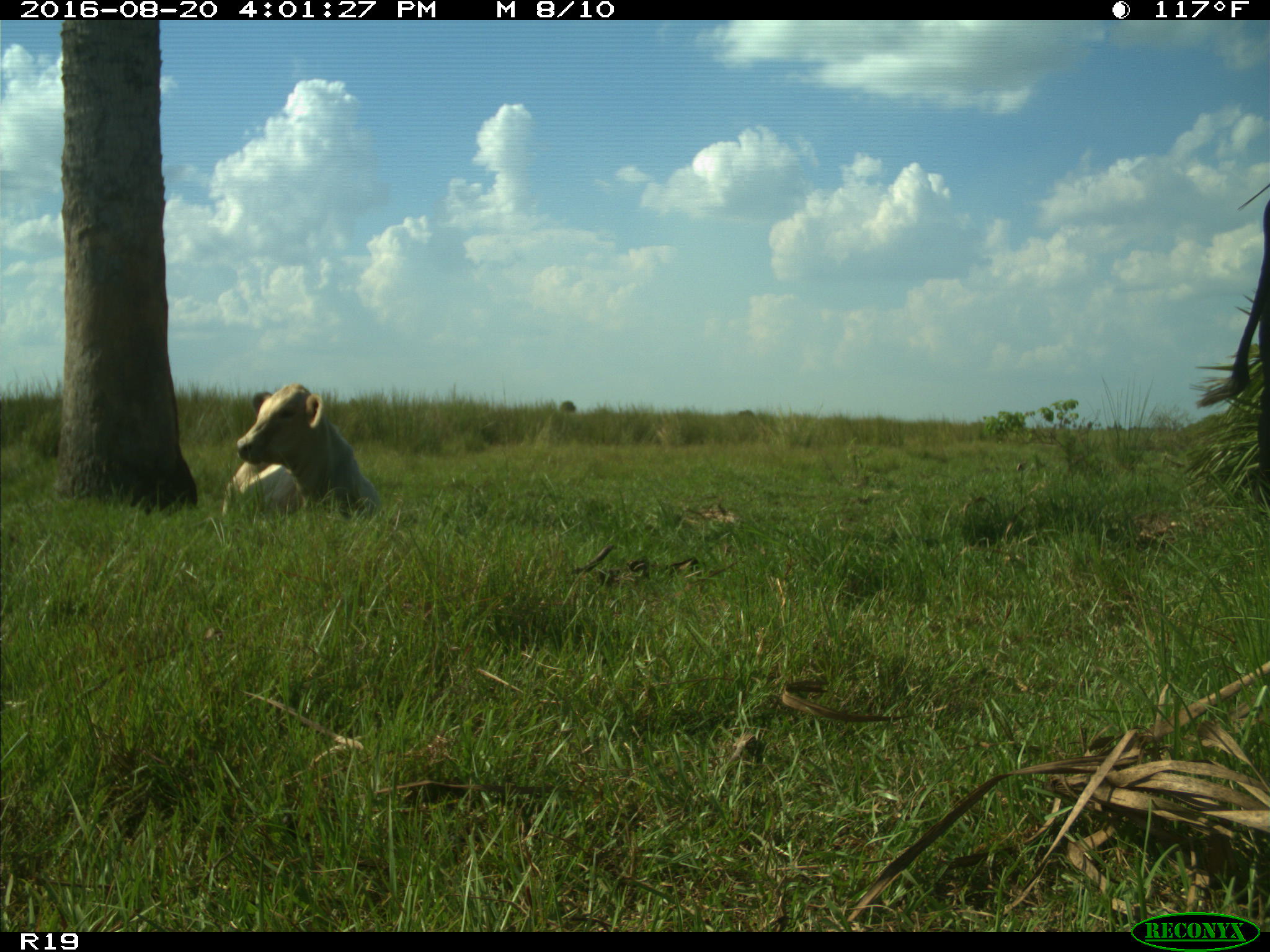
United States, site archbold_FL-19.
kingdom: Animalia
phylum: Chordata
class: Mammalia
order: Artiodactyla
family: Bovidae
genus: Bos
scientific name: Bos taurus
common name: domestic cow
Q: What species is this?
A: Bos taurus (domestic cow).